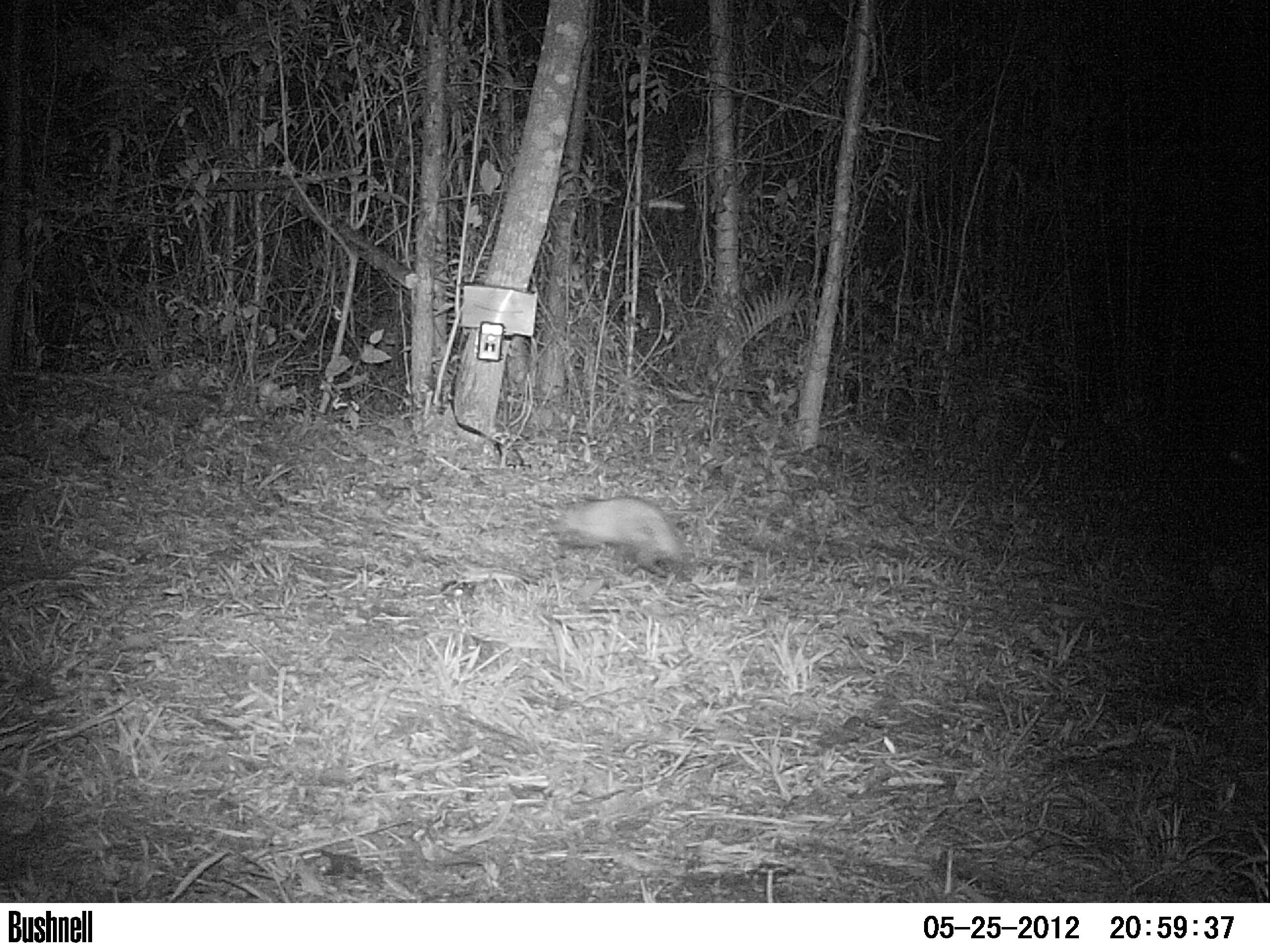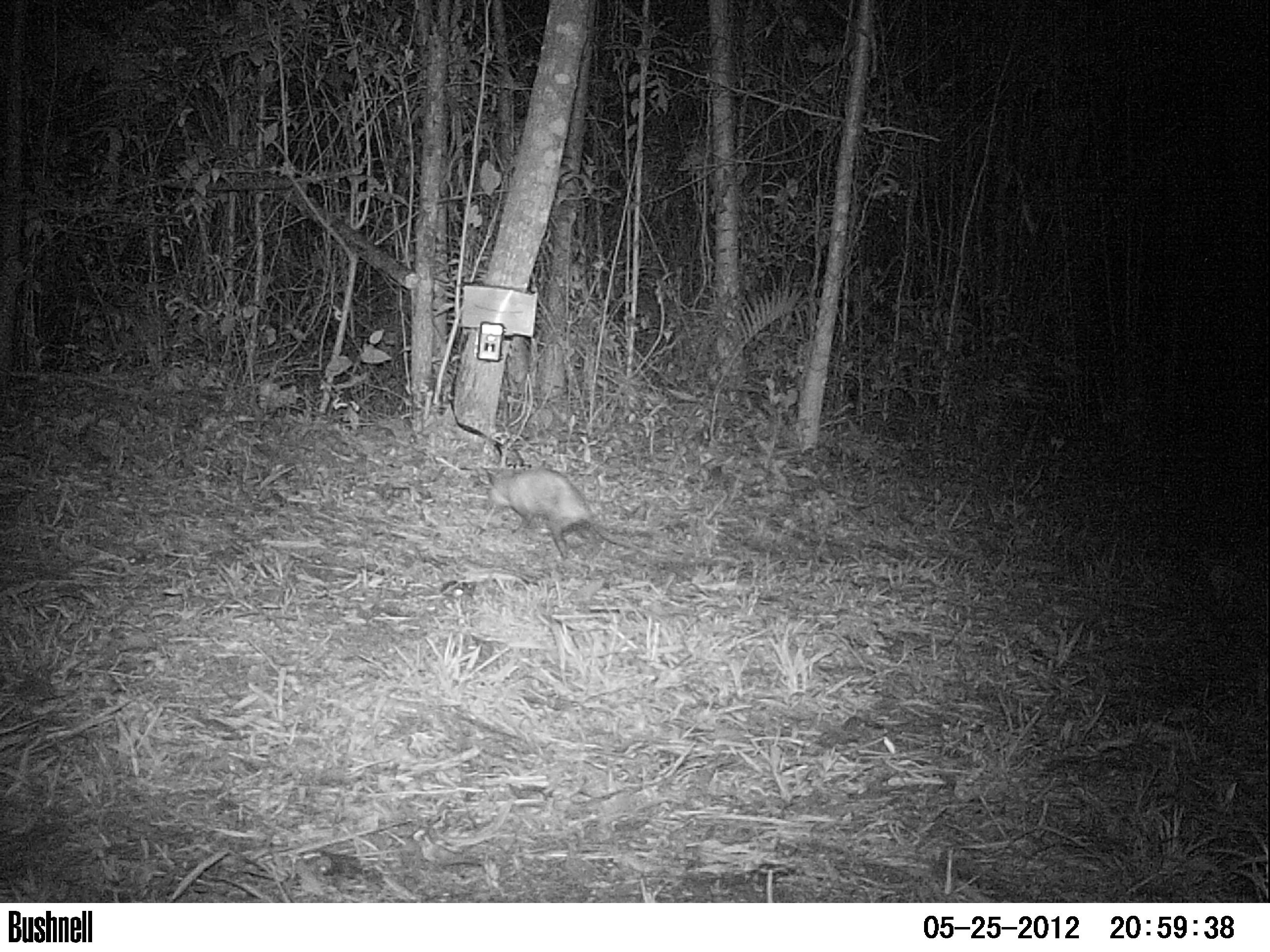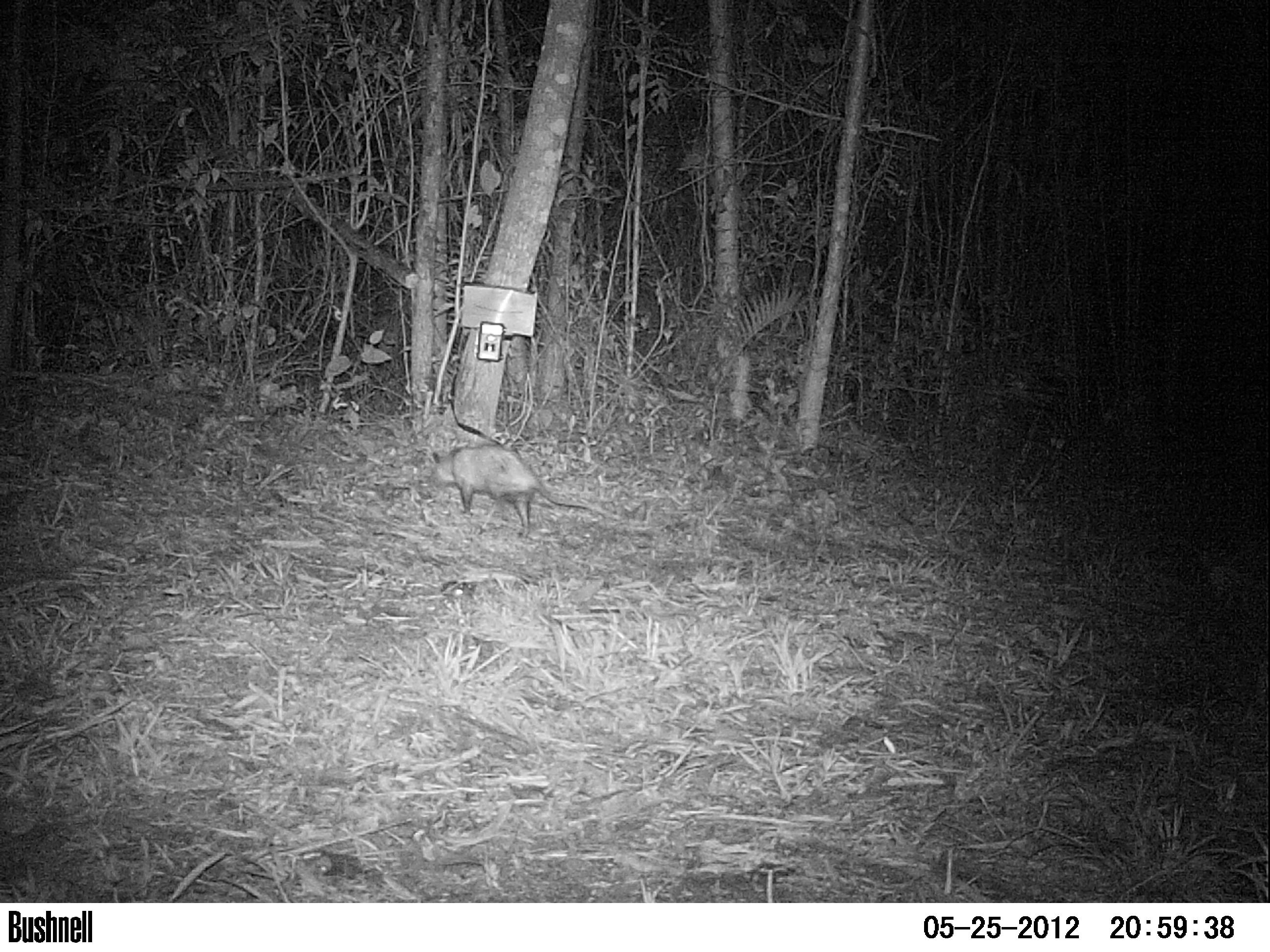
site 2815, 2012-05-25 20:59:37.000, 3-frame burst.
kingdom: Animalia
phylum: Chordata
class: Mammalia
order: Didelphimorphia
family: Didelphidae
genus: Didelphis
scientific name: Didelphis virginiana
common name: virginia opossum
Didelphis virginiana (virginia opossum), count 1, age adult.